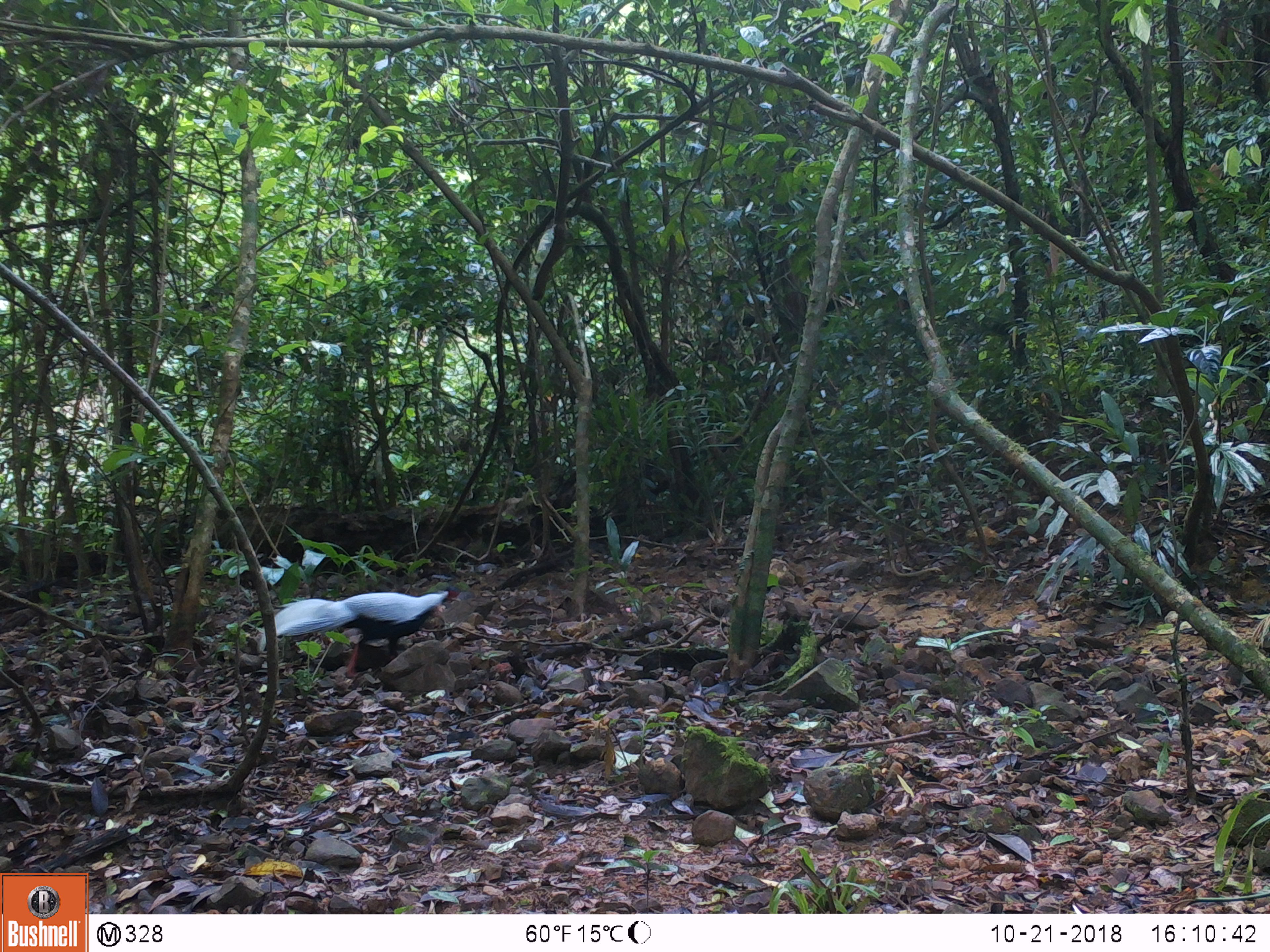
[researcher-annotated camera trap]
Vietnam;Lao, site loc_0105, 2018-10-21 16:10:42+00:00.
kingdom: Animalia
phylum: Chordata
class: Aves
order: Galliformes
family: Phasianidae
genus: Lophura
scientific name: Lophura nycthemera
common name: silver pheasant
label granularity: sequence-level